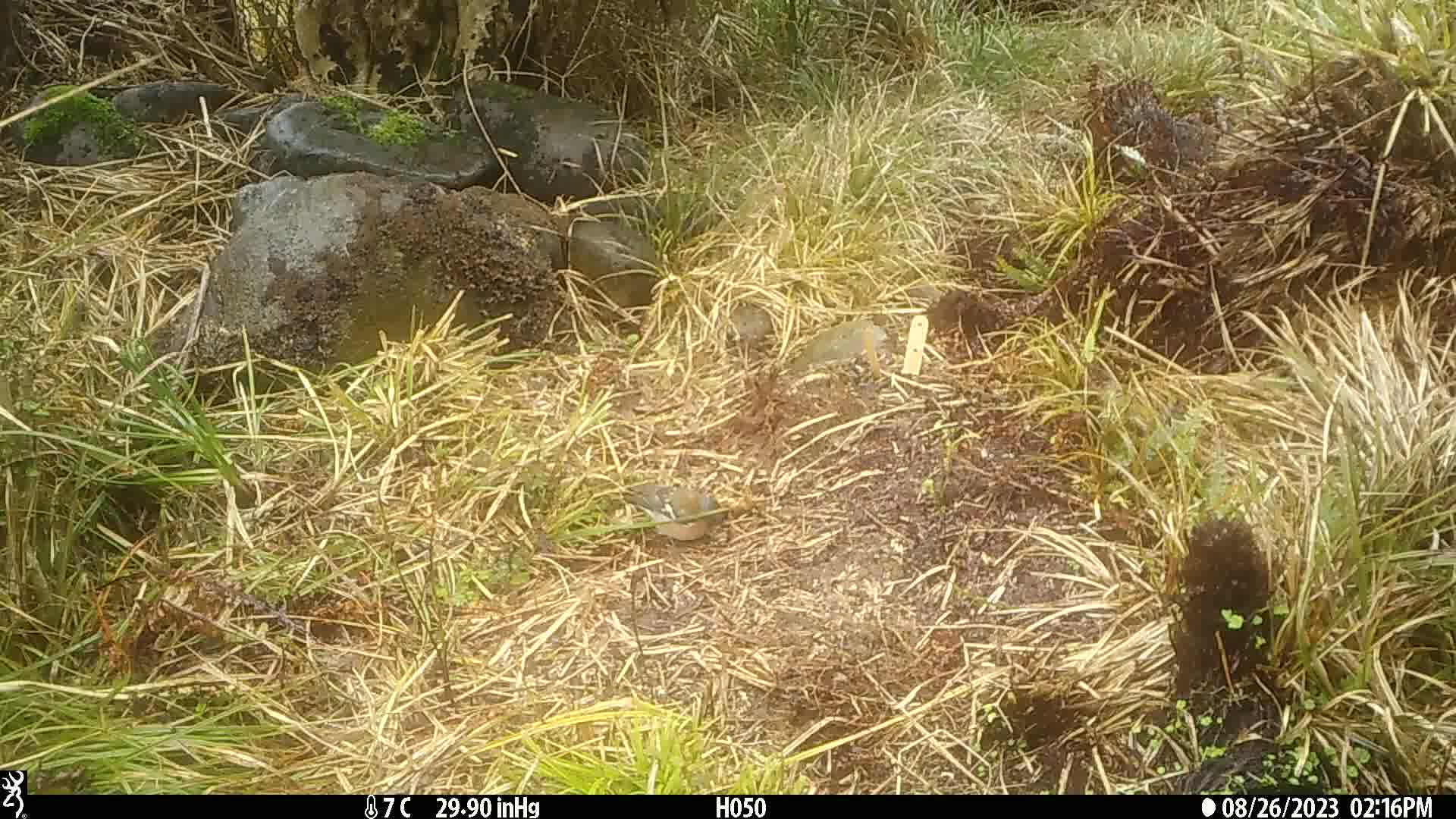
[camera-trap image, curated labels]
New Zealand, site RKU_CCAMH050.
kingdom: Animalia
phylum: Chordata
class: Aves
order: Passeriformes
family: Fringillidae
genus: Fringilla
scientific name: Fringilla coelebs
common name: common chaffinch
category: chaffinch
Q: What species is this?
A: Chaffinch (common chaffinch) (Fringilla coelebs).